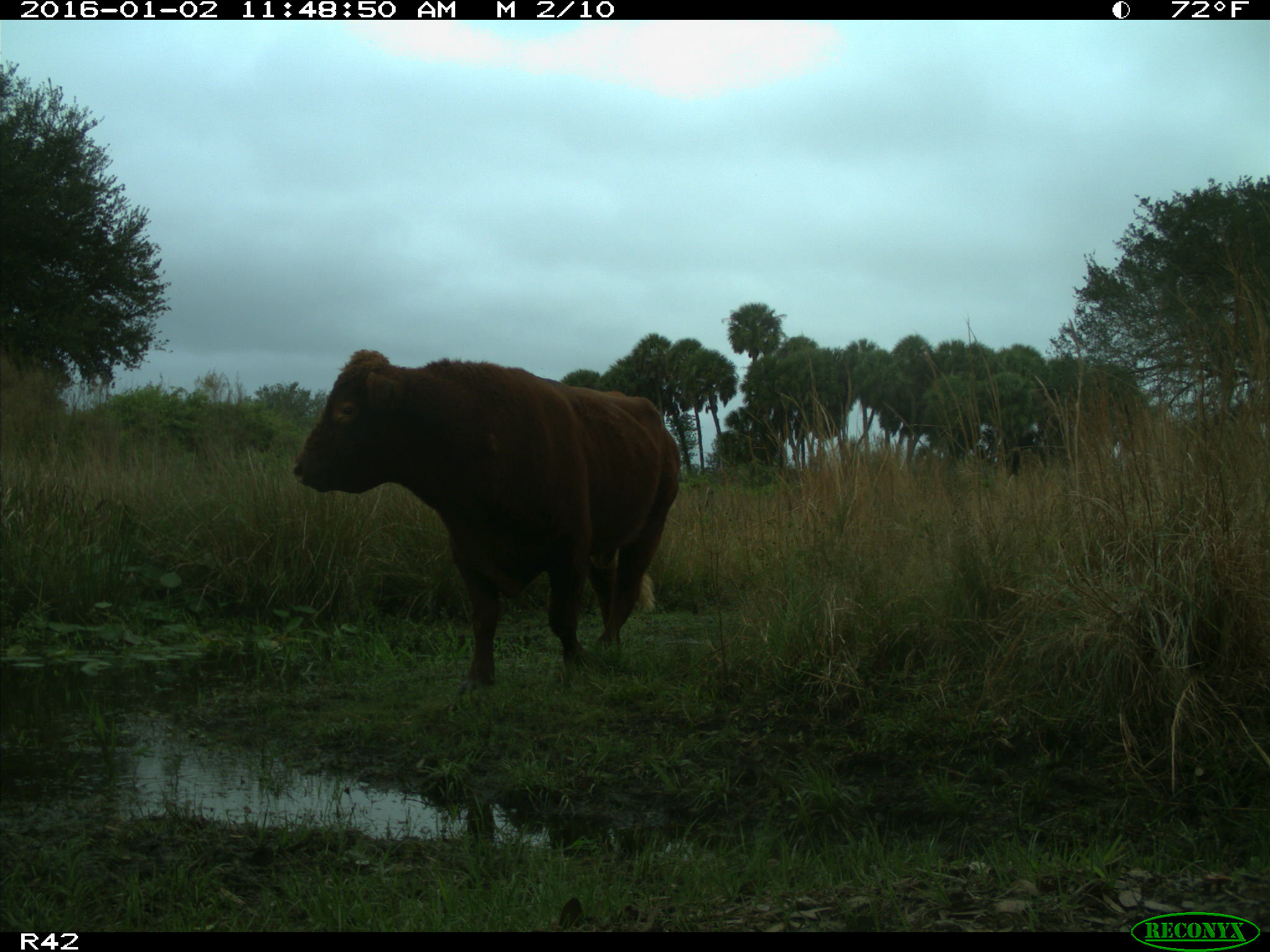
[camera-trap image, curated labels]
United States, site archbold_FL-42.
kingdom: Animalia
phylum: Chordata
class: Mammalia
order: Artiodactyla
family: Bovidae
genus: Bos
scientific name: Bos taurus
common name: domestic cow